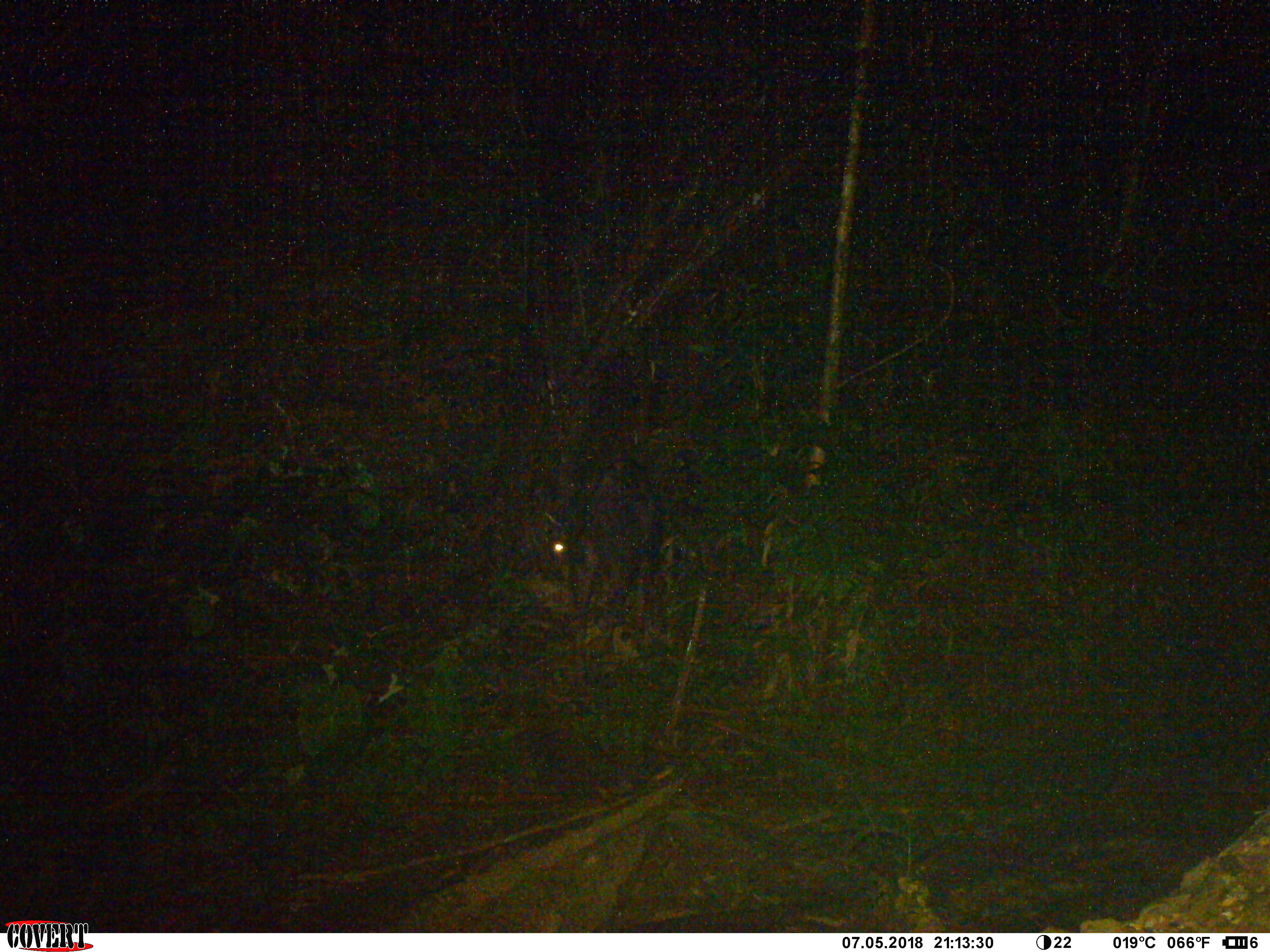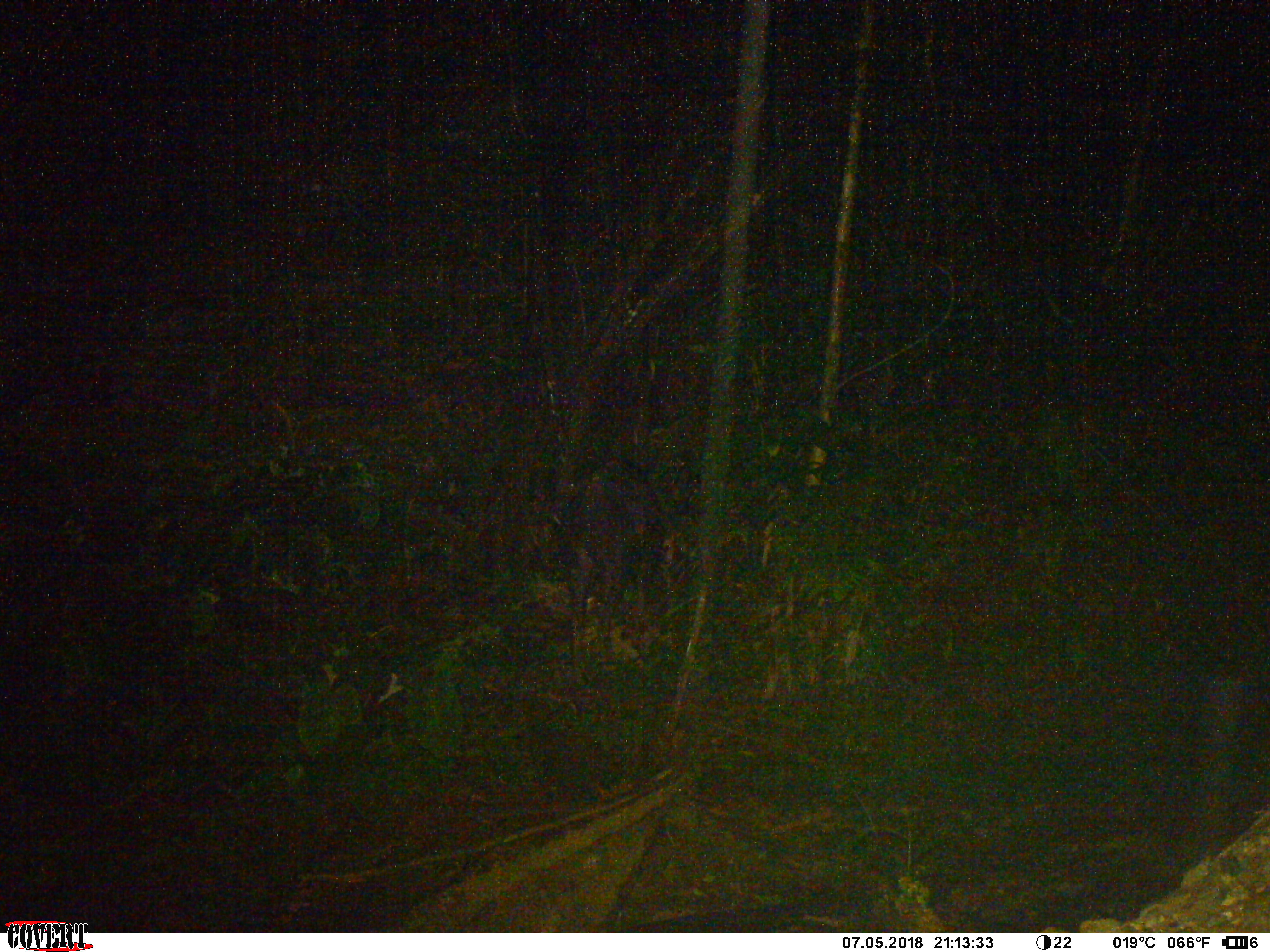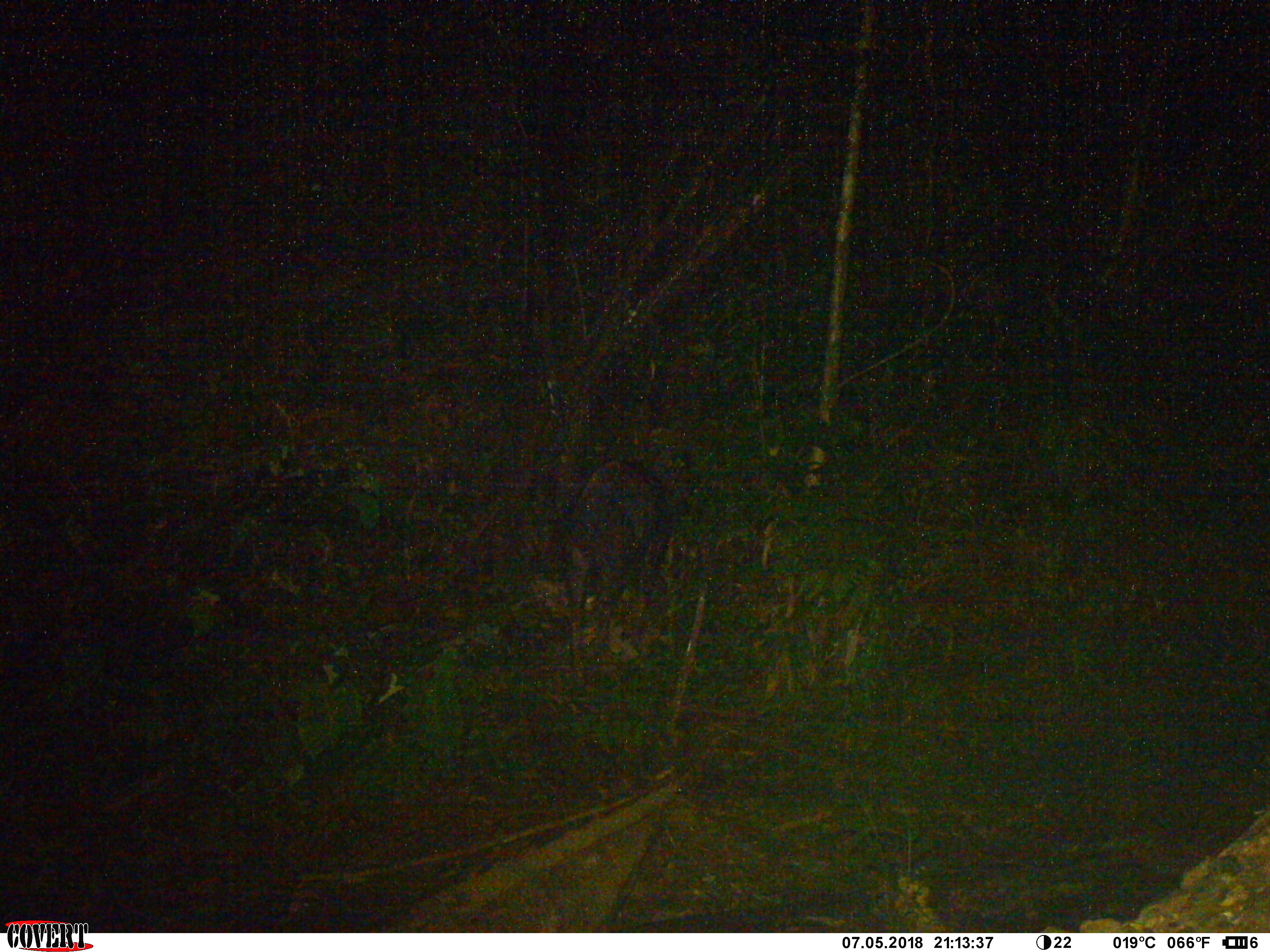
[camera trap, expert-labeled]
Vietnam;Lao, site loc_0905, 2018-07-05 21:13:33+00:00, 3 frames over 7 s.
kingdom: Animalia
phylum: Chordata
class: Mammalia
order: Artiodactyla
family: Bovidae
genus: Capricornis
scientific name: Capricornis sumatraensis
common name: chinese serow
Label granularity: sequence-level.